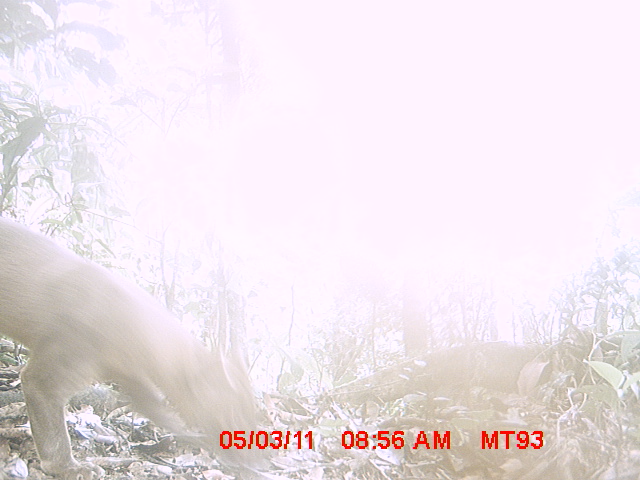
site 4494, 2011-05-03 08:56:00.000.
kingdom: Animalia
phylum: Chordata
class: Mammalia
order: Carnivora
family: Eupleridae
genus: Cryptoprocta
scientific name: Cryptoprocta ferox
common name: fossa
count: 1